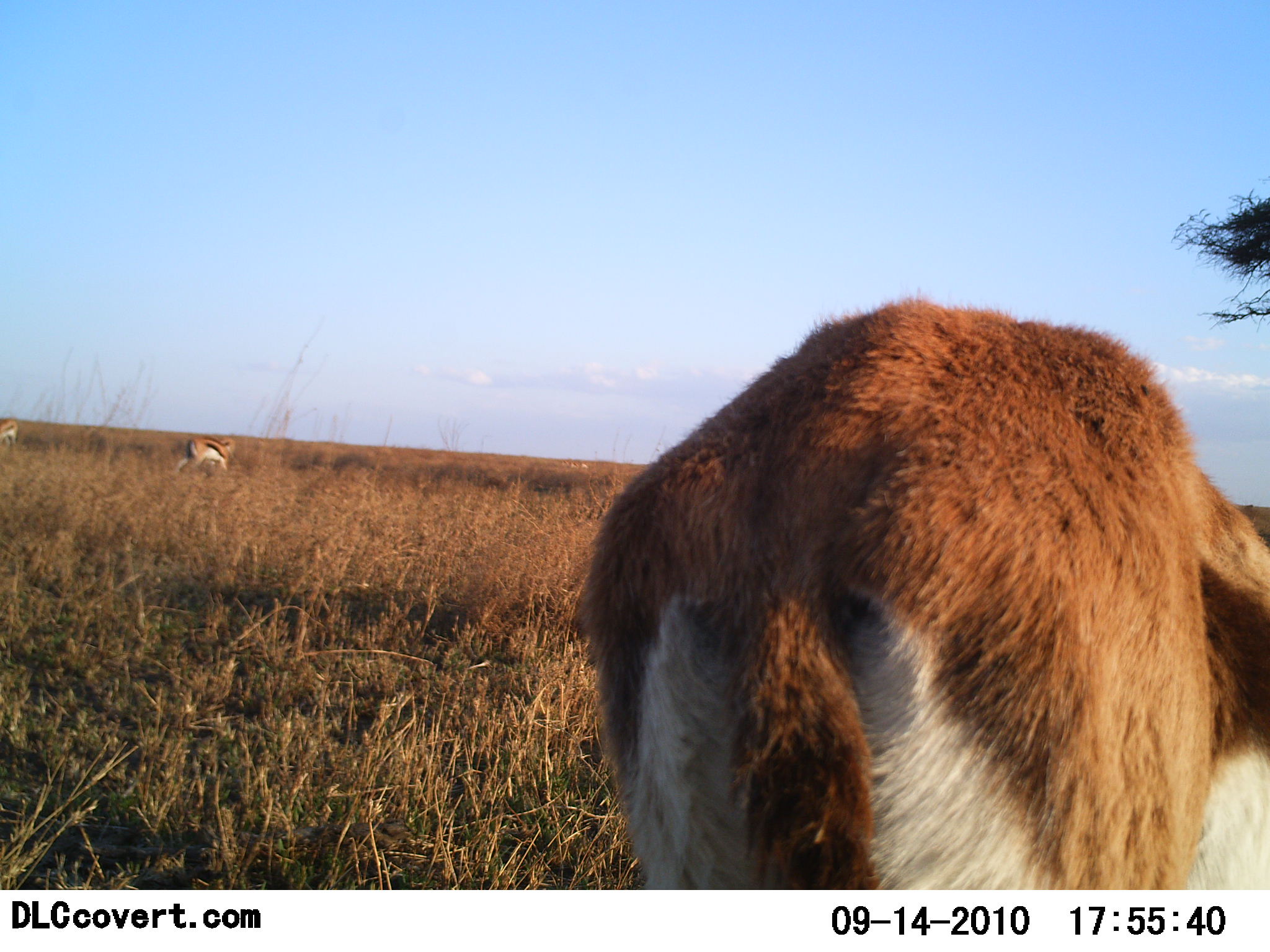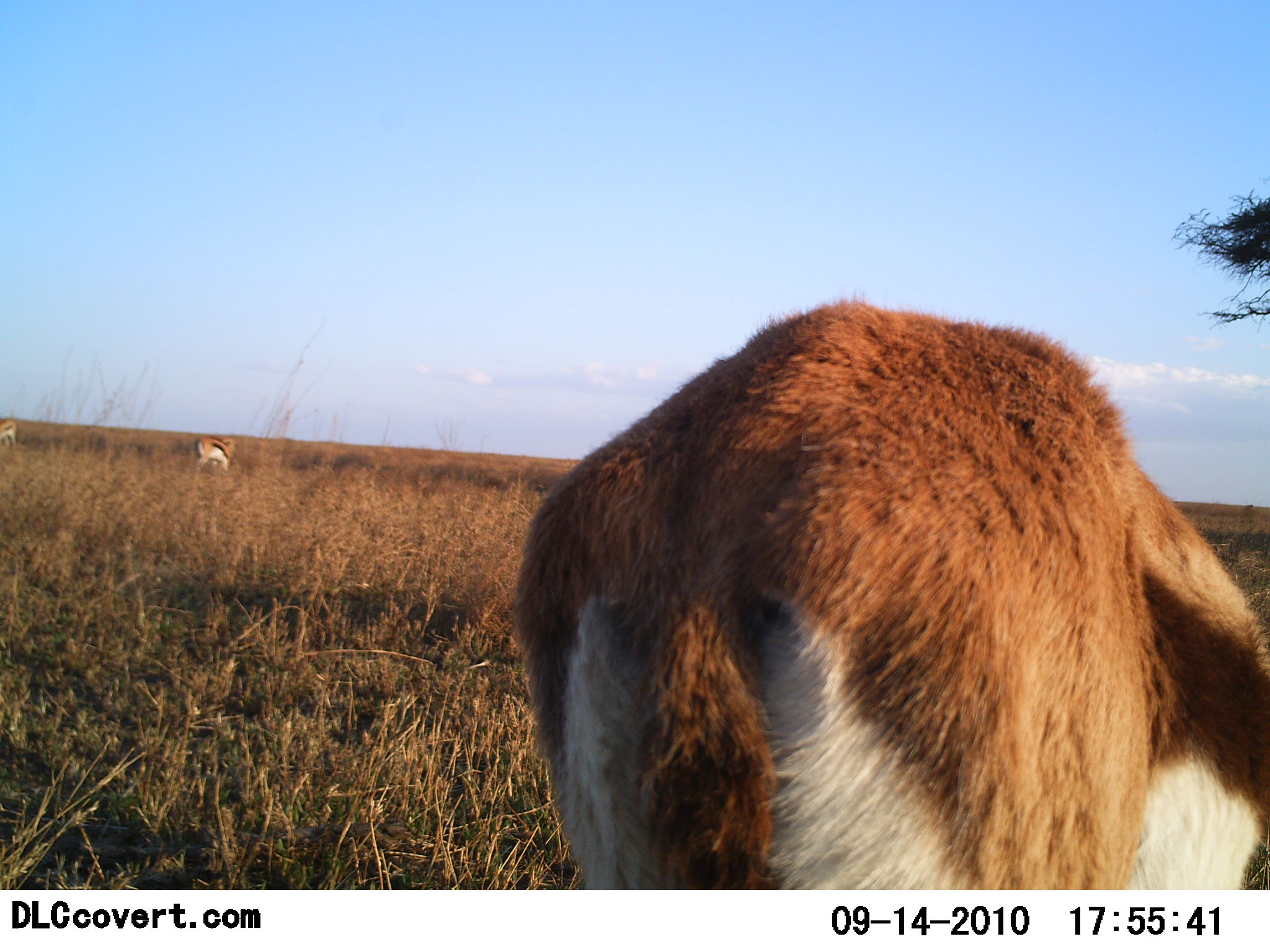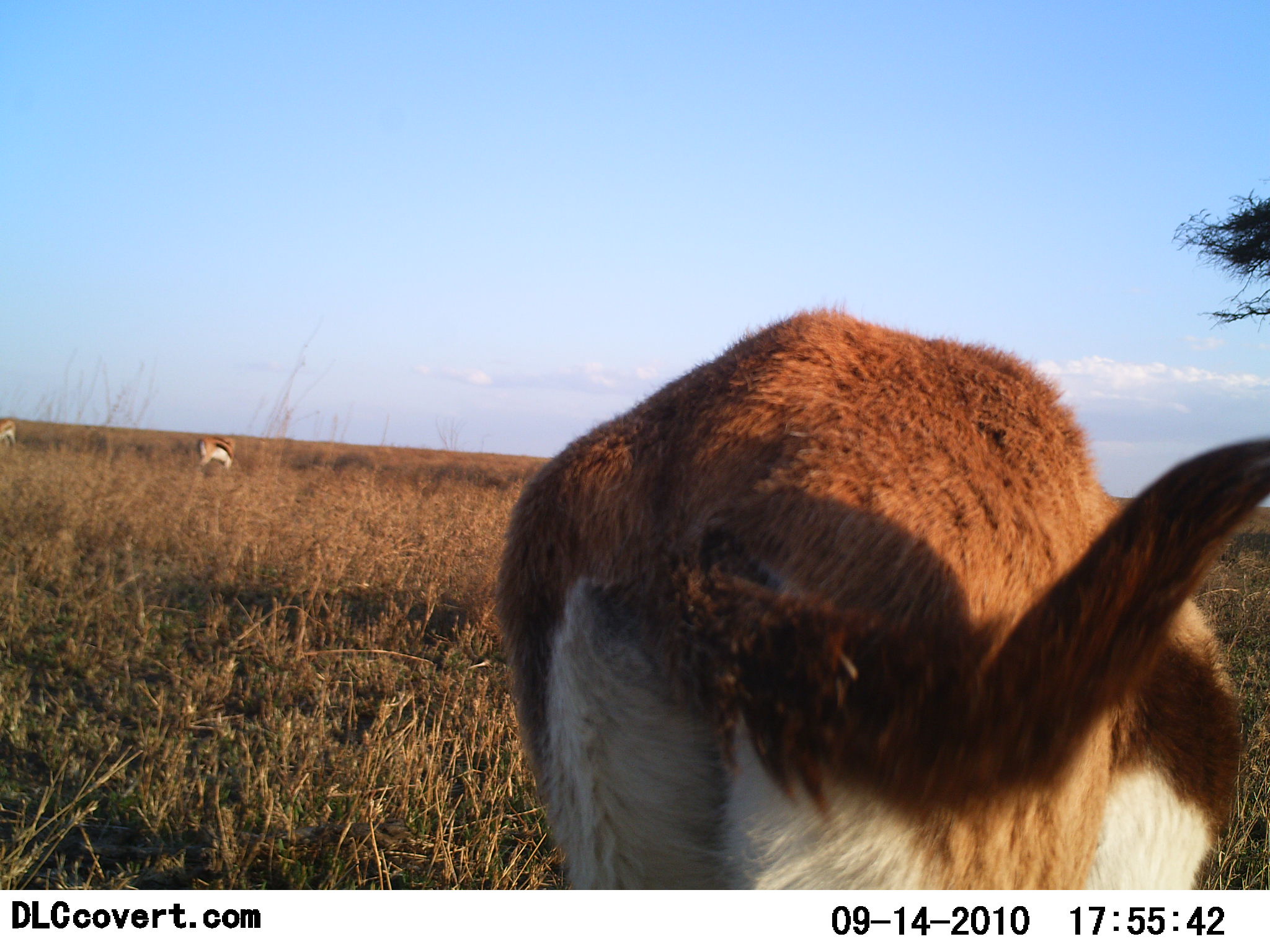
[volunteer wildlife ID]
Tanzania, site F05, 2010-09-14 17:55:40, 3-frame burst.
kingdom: Animalia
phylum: Chordata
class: Mammalia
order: Artiodactyla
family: Bovidae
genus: Eudorcas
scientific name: Eudorcas thomsonii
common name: thomson's gazelle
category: gazellethomsons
Gazellethomsons (thomson's gazelle) (Eudorcas thomsonii), count 3. Behavior (volunteer vote fractions): standing 60%, resting 0%, moving 7%, interacting 0%. Young present (vote fraction): 0%. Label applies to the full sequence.